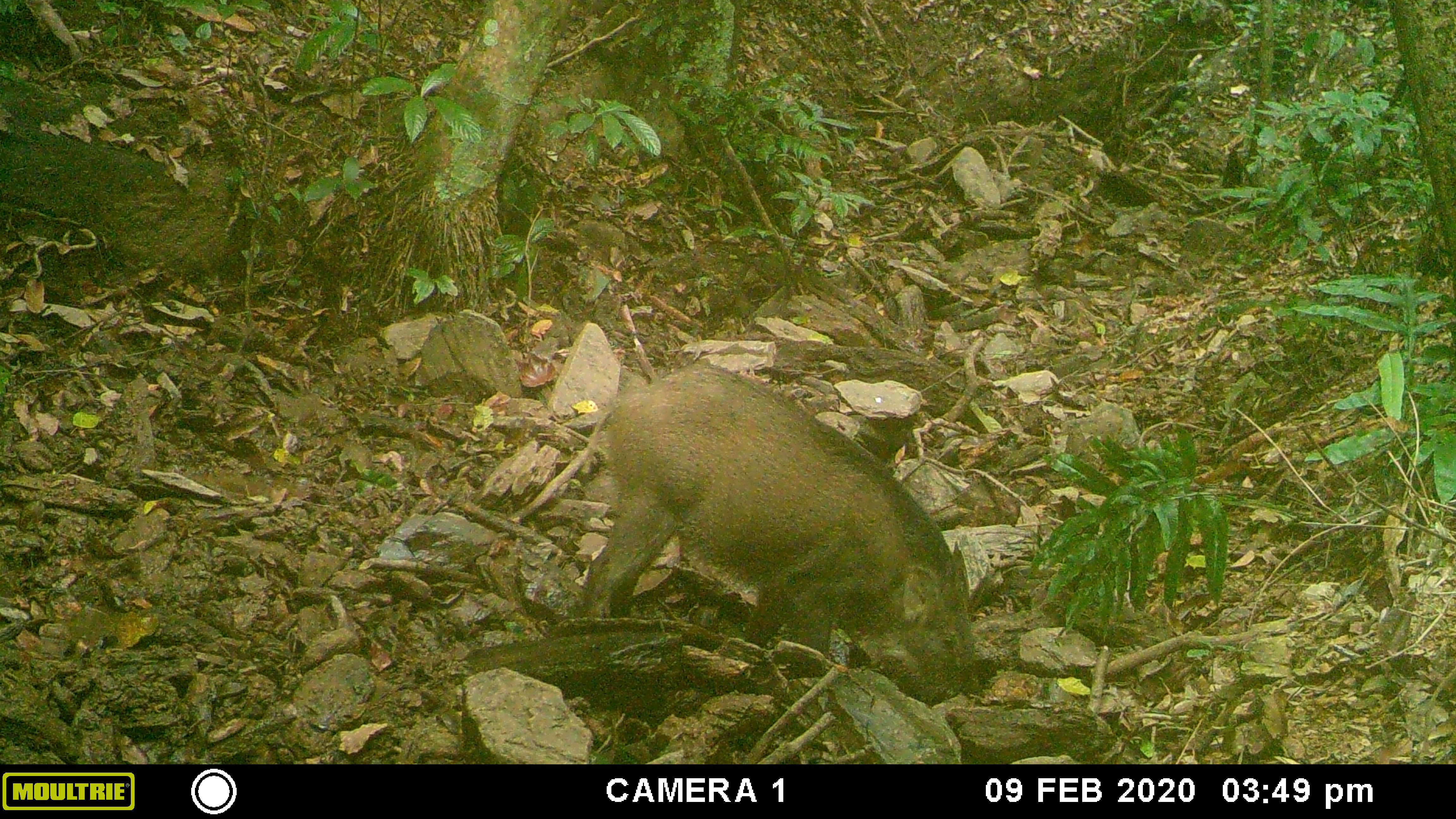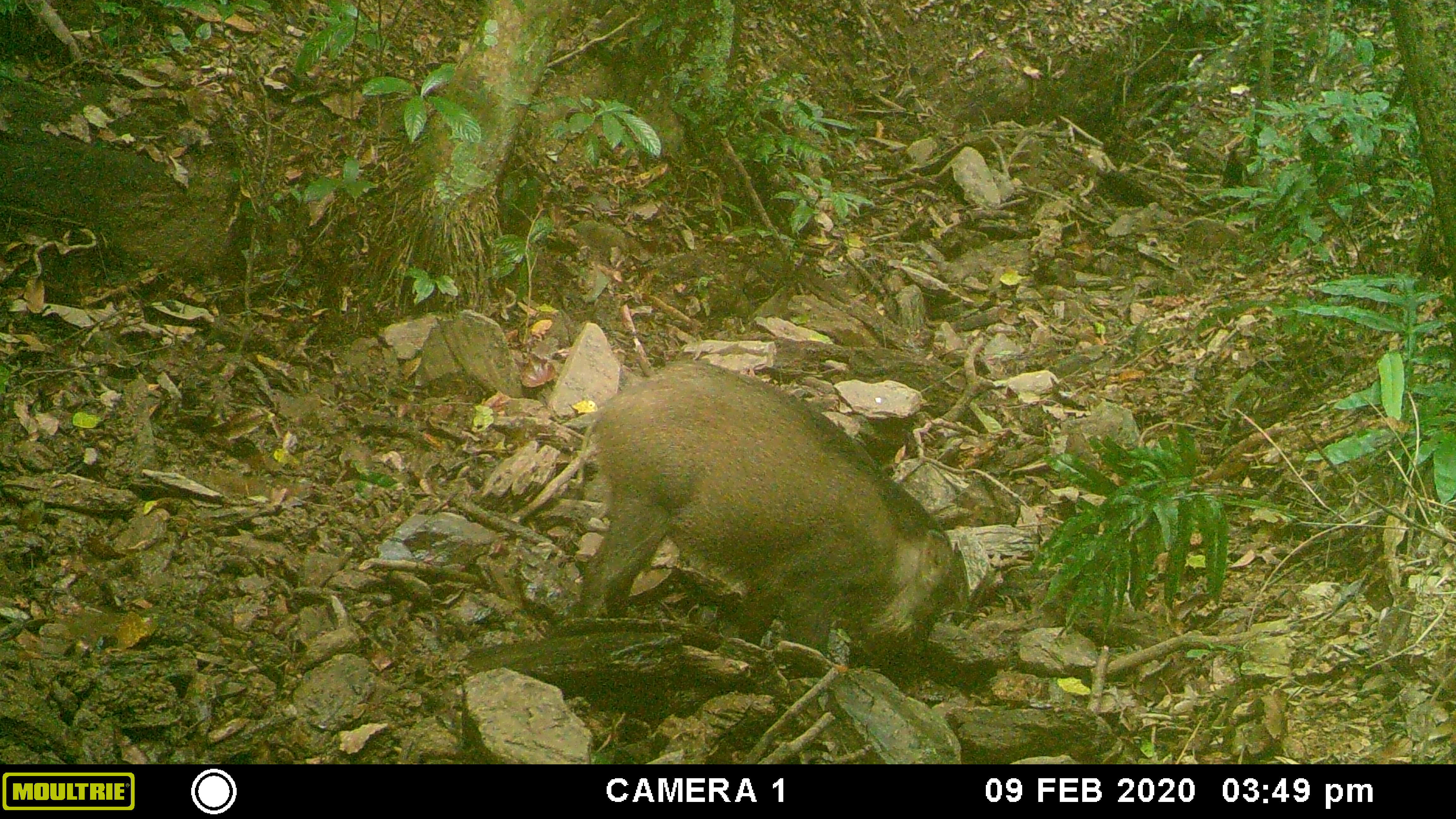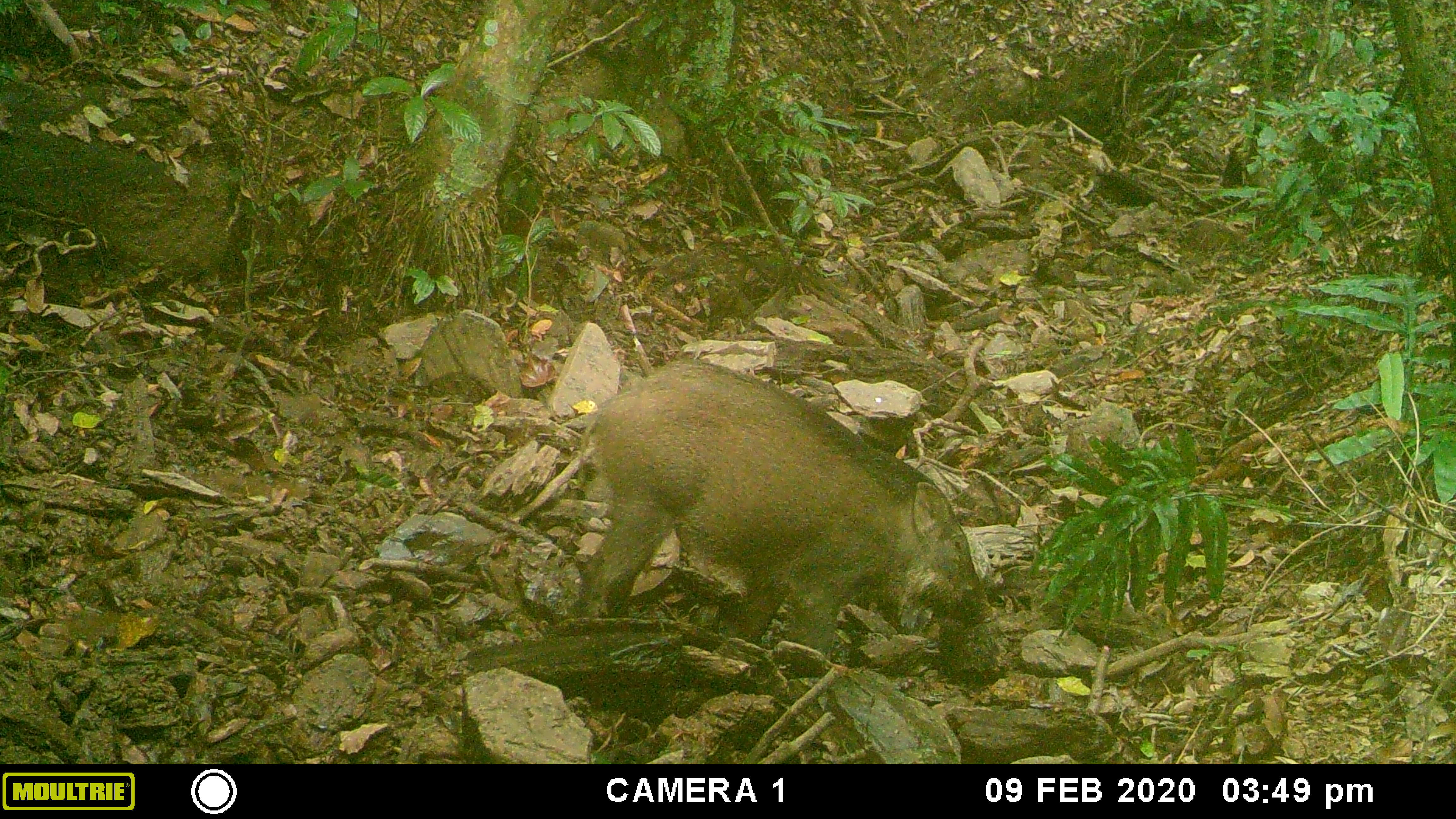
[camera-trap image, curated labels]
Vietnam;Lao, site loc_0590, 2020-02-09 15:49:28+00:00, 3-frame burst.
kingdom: Animalia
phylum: Chordata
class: Mammalia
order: Artiodactyla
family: Suidae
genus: Sus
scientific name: Sus scrofa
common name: eurasian wild pig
Eurasian wild pig (Sus scrofa). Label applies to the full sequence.